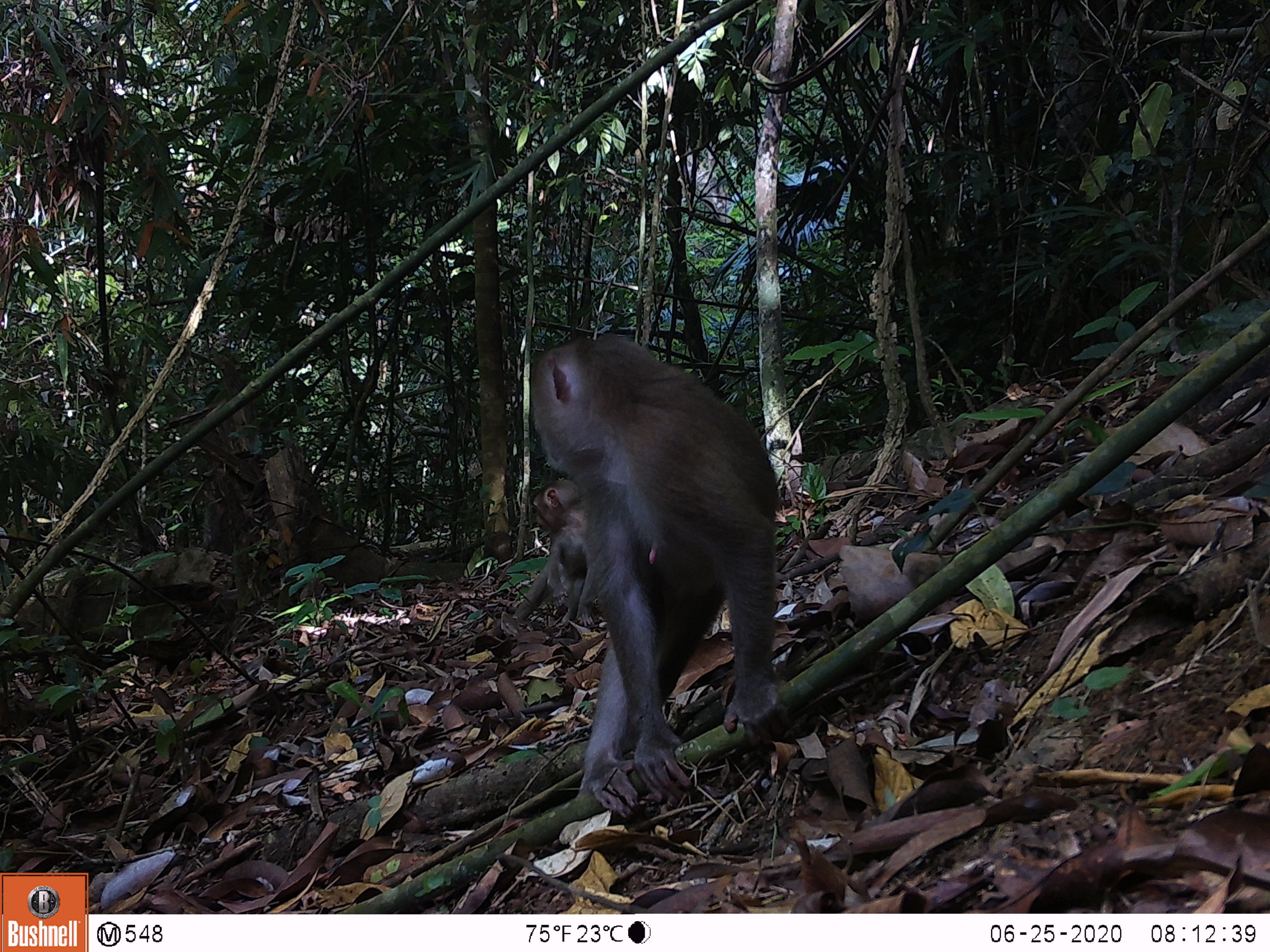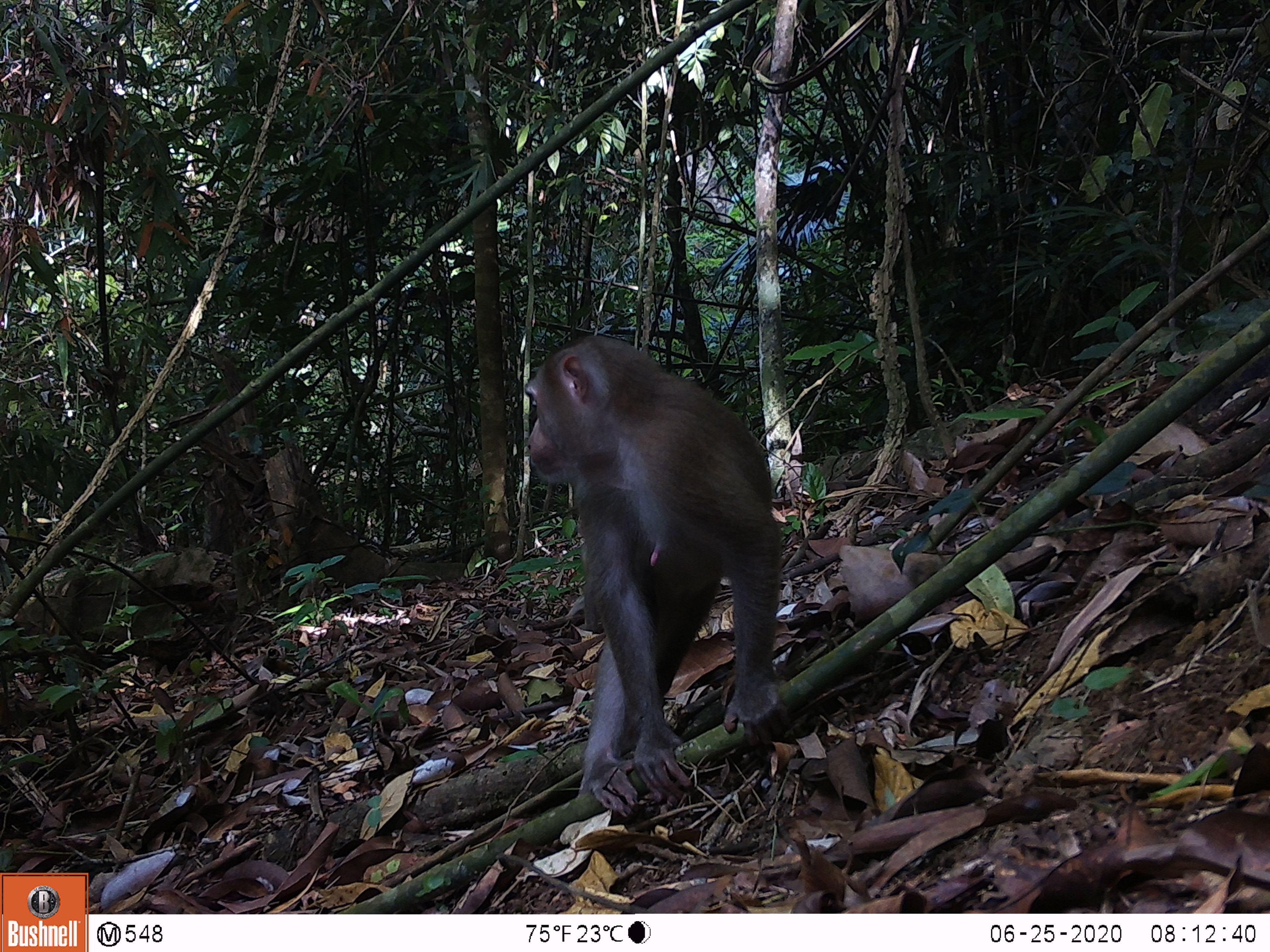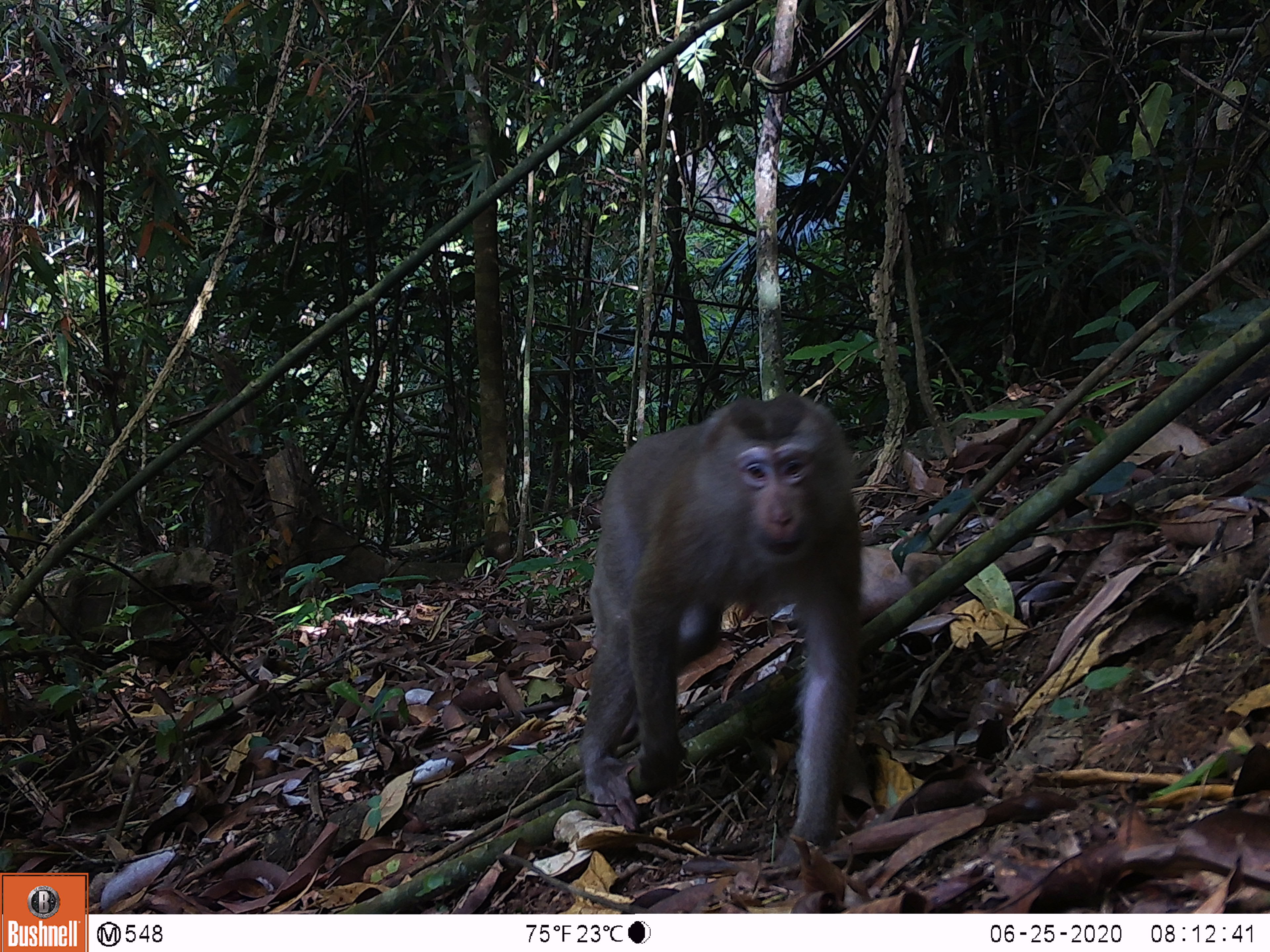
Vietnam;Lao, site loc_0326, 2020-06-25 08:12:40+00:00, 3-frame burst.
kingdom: Animalia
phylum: Chordata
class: Mammalia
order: Primates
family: Cercopithecidae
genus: Macaca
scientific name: Macaca nemestrina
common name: pig-tailed macaque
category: pig tailed macaque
Pig tailed macaque (pig-tailed macaque) (Macaca nemestrina). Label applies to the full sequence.